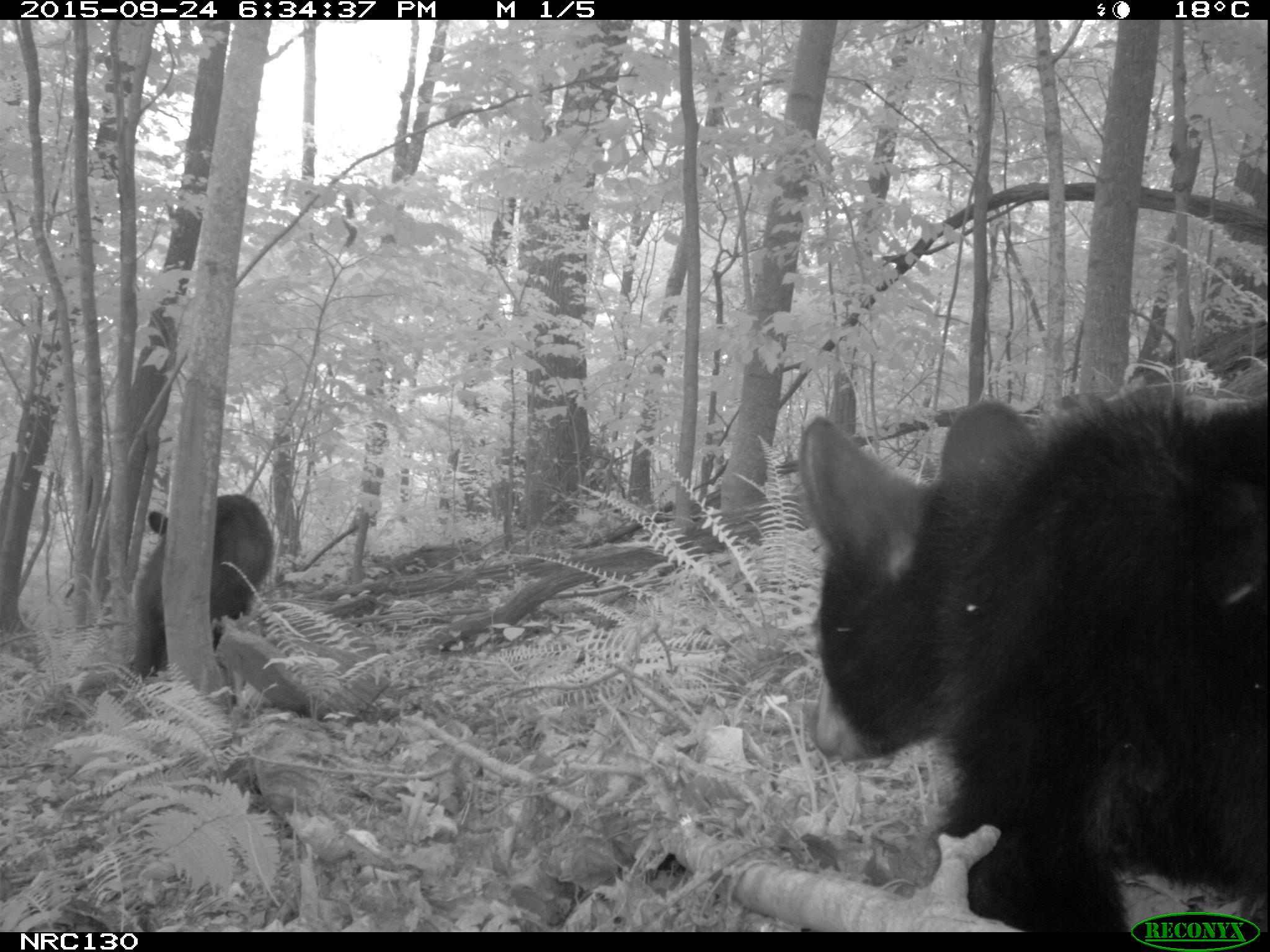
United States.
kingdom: Animalia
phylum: Chordata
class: Mammalia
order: Carnivora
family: Ursidae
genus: Ursus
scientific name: Ursus americanus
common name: american black bear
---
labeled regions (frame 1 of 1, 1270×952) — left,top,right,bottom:
American Black Bear: 789,351,1270,941; 128,487,273,672